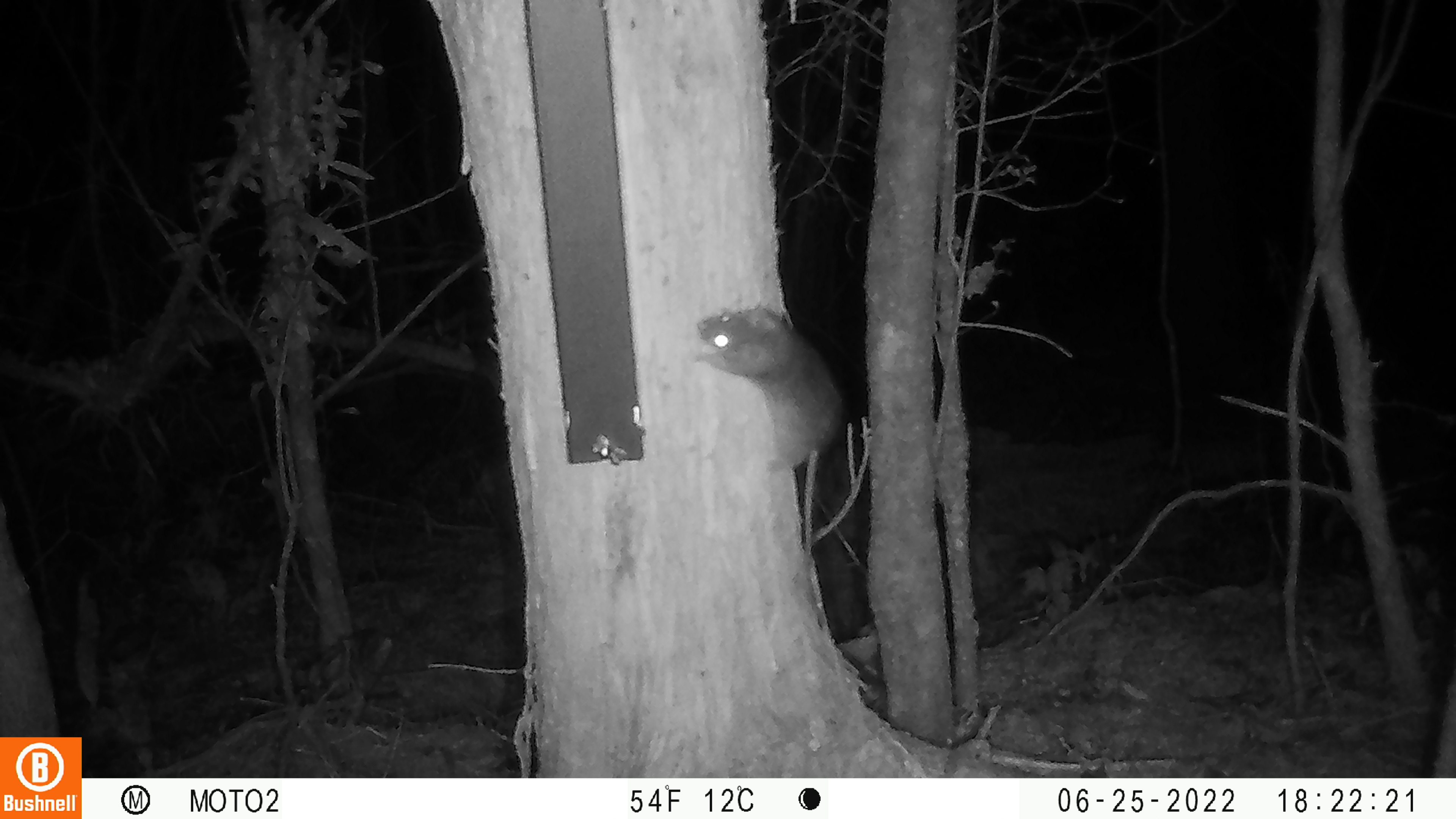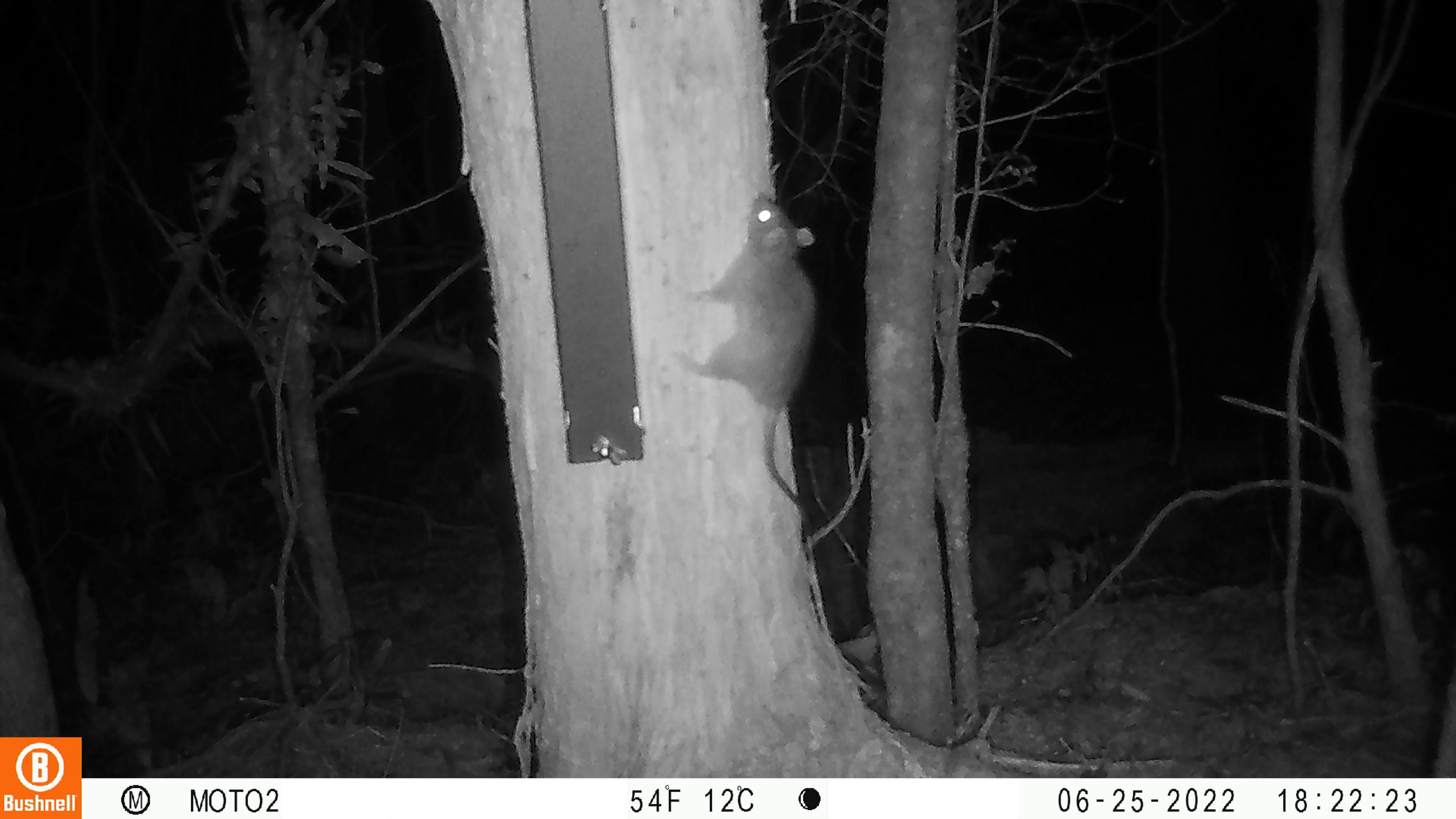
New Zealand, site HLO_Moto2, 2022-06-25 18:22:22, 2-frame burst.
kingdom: Animalia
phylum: Chordata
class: Mammalia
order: Rodentia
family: Muridae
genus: Rattus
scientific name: Rattus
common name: rat